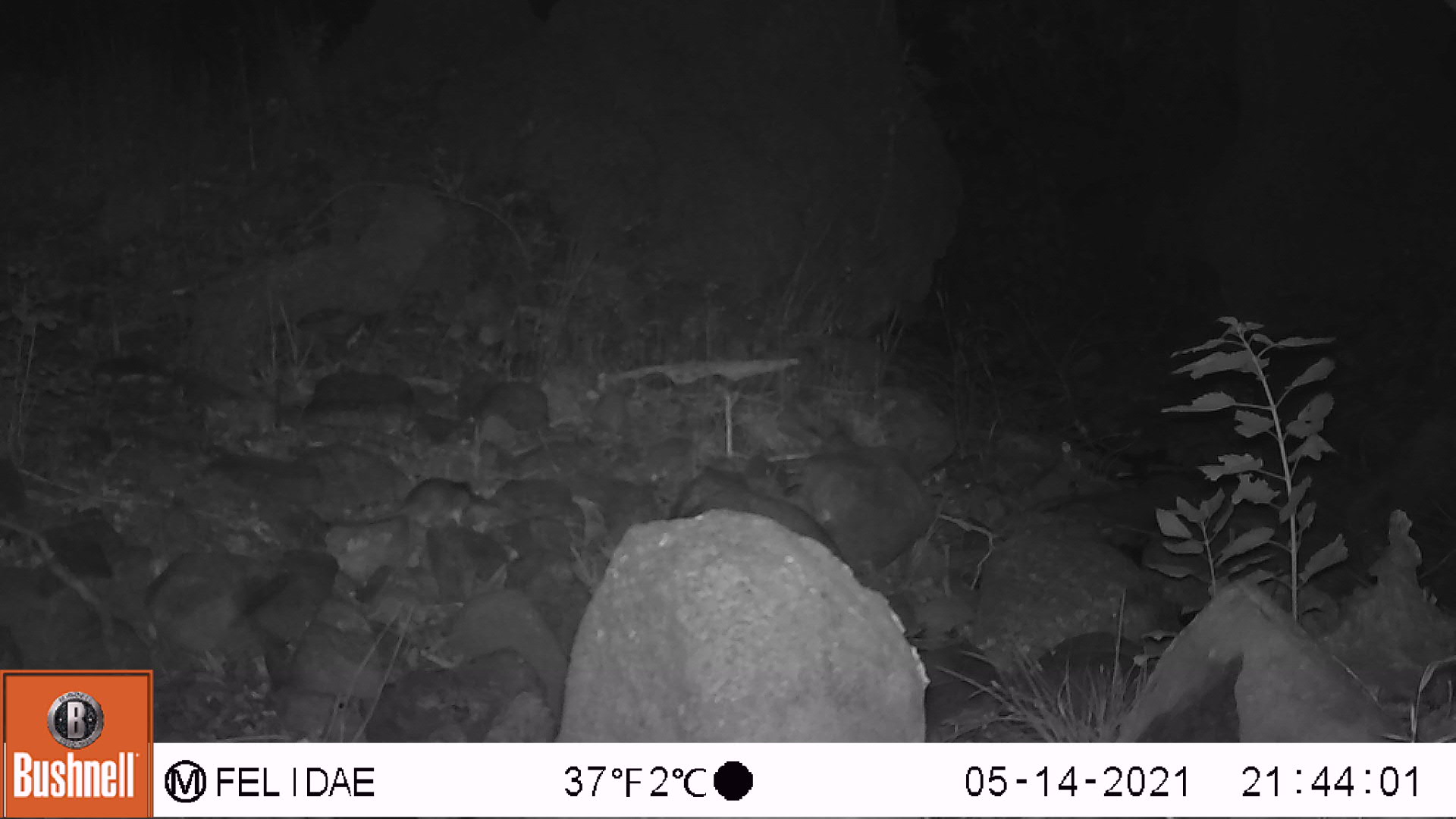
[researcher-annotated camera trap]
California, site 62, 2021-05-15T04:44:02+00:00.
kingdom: Animalia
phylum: Chordata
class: Mammalia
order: Rodentia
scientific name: Rodentia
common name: mouse or rat